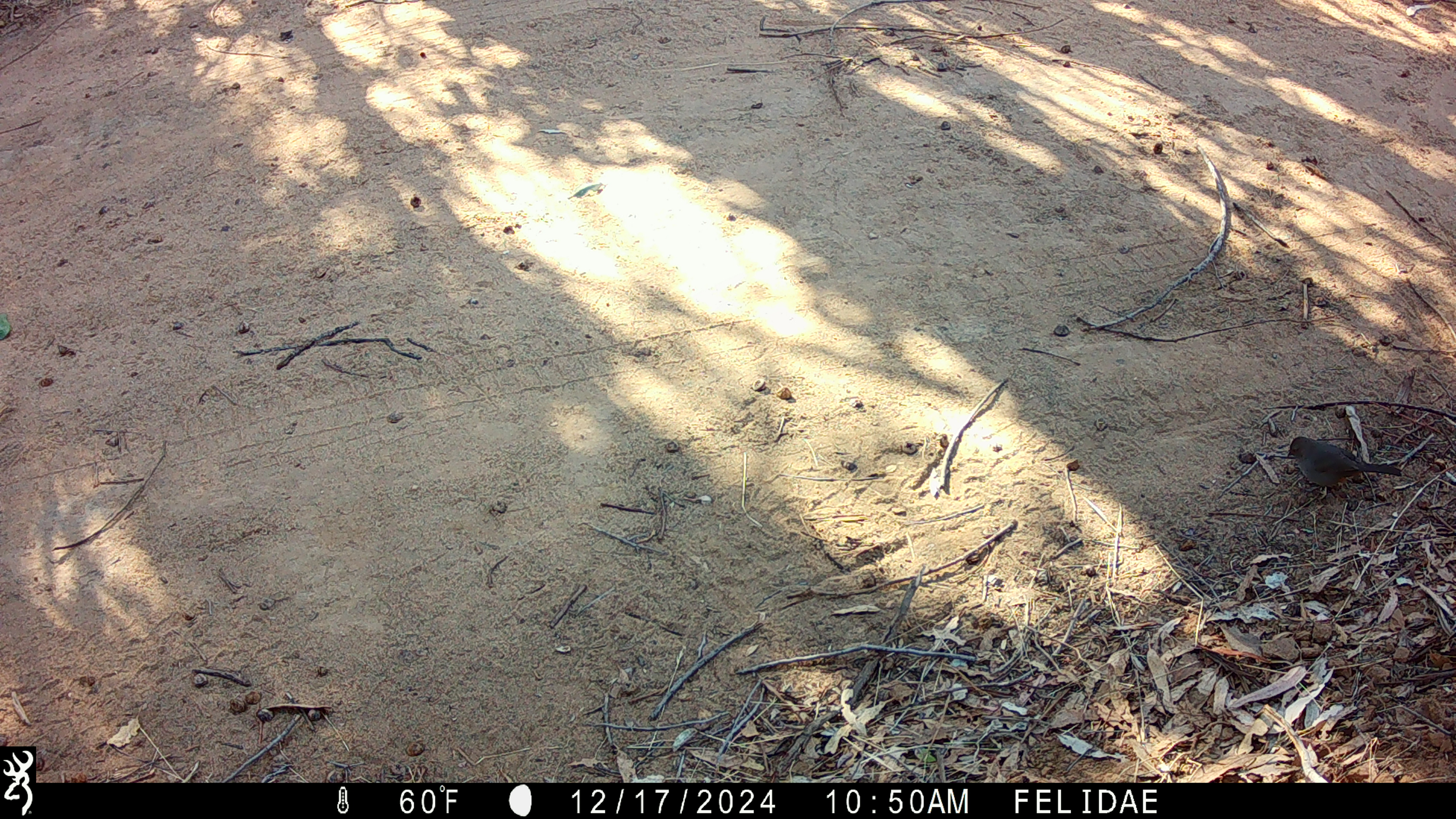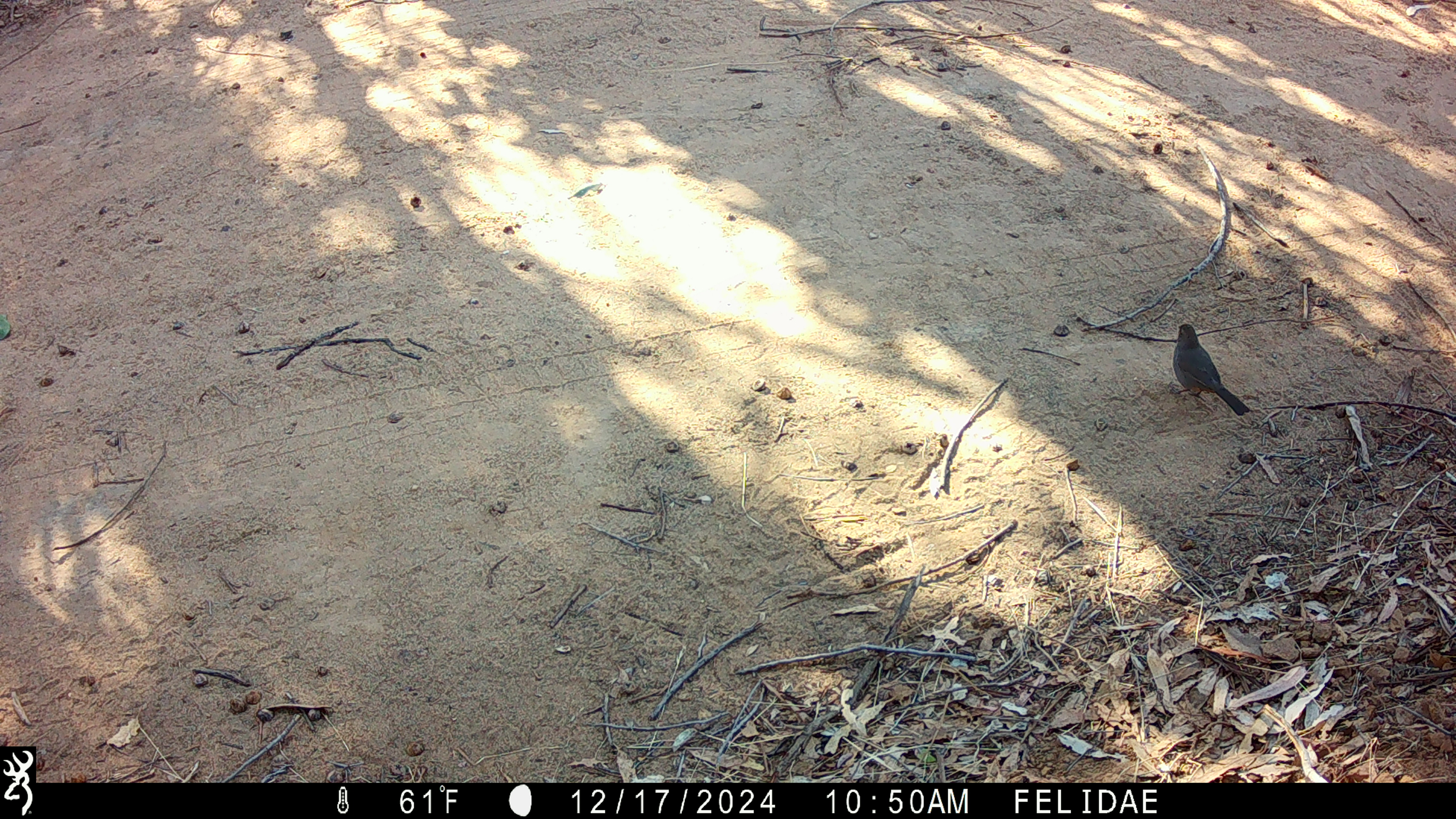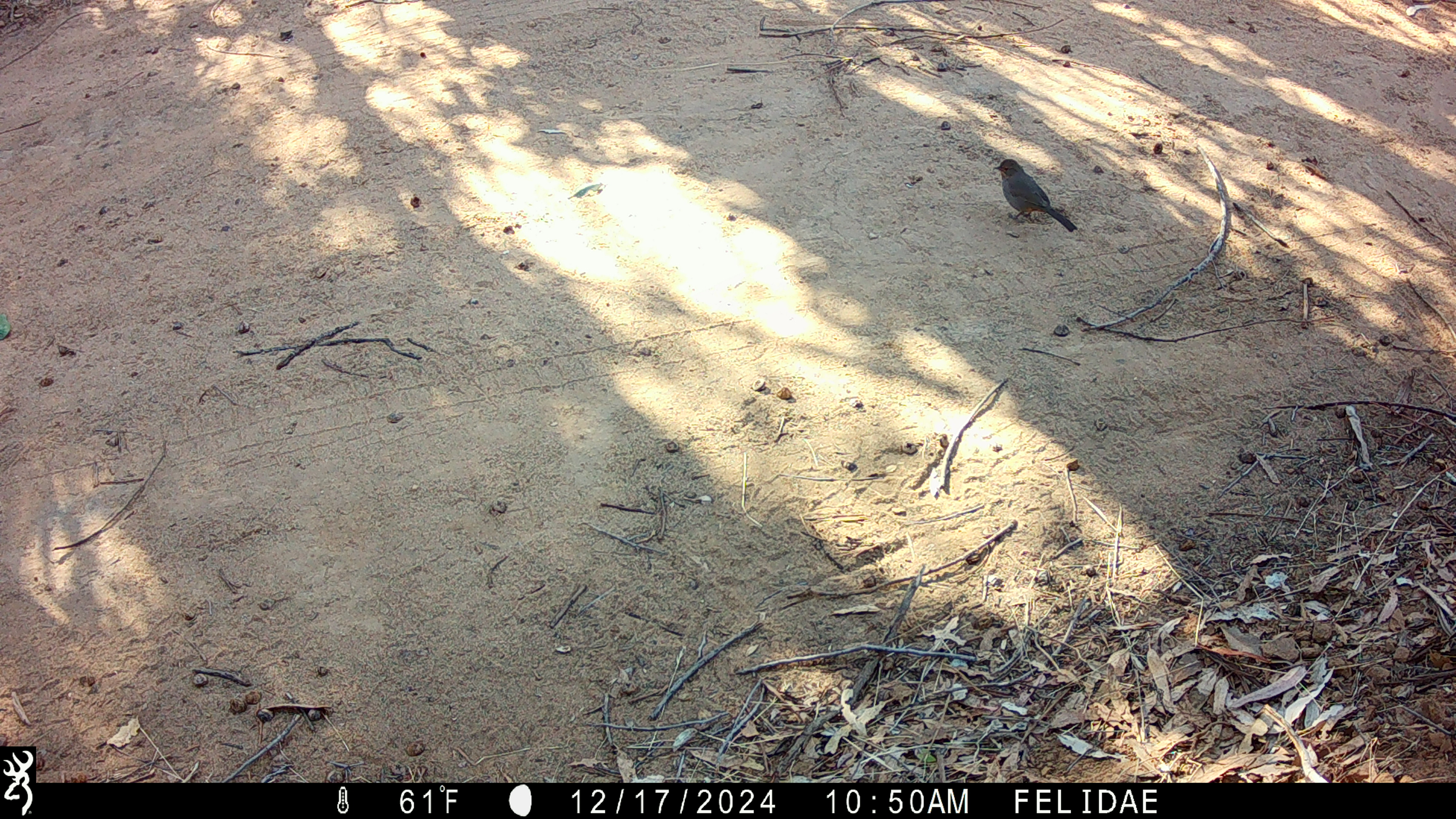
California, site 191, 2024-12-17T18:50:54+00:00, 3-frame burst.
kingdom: Animalia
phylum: Chordata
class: Aves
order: Passeriformes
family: Passerellidae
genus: Melozone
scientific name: Melozone crissalis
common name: california towhee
California towhee (Melozone crissalis).